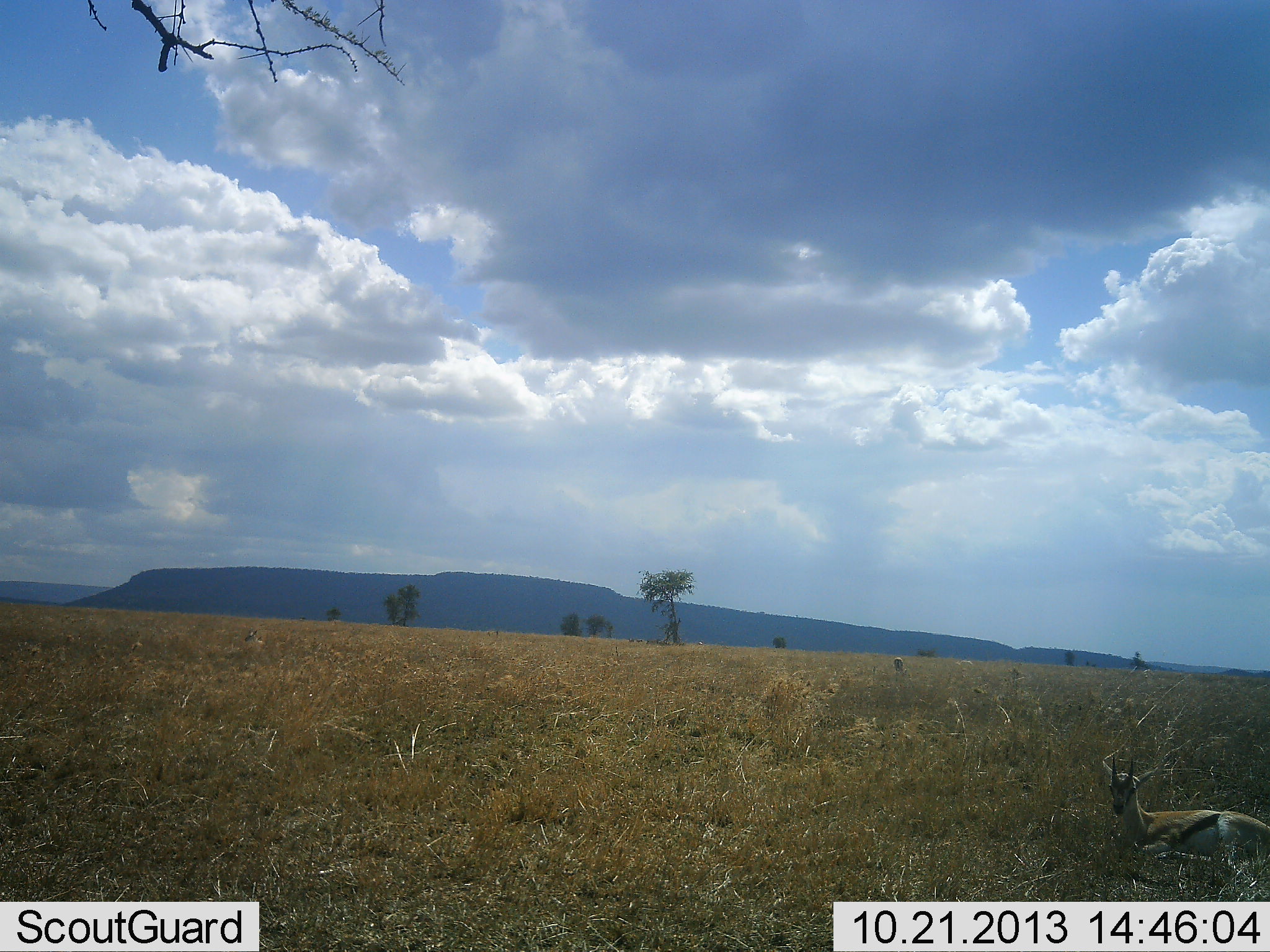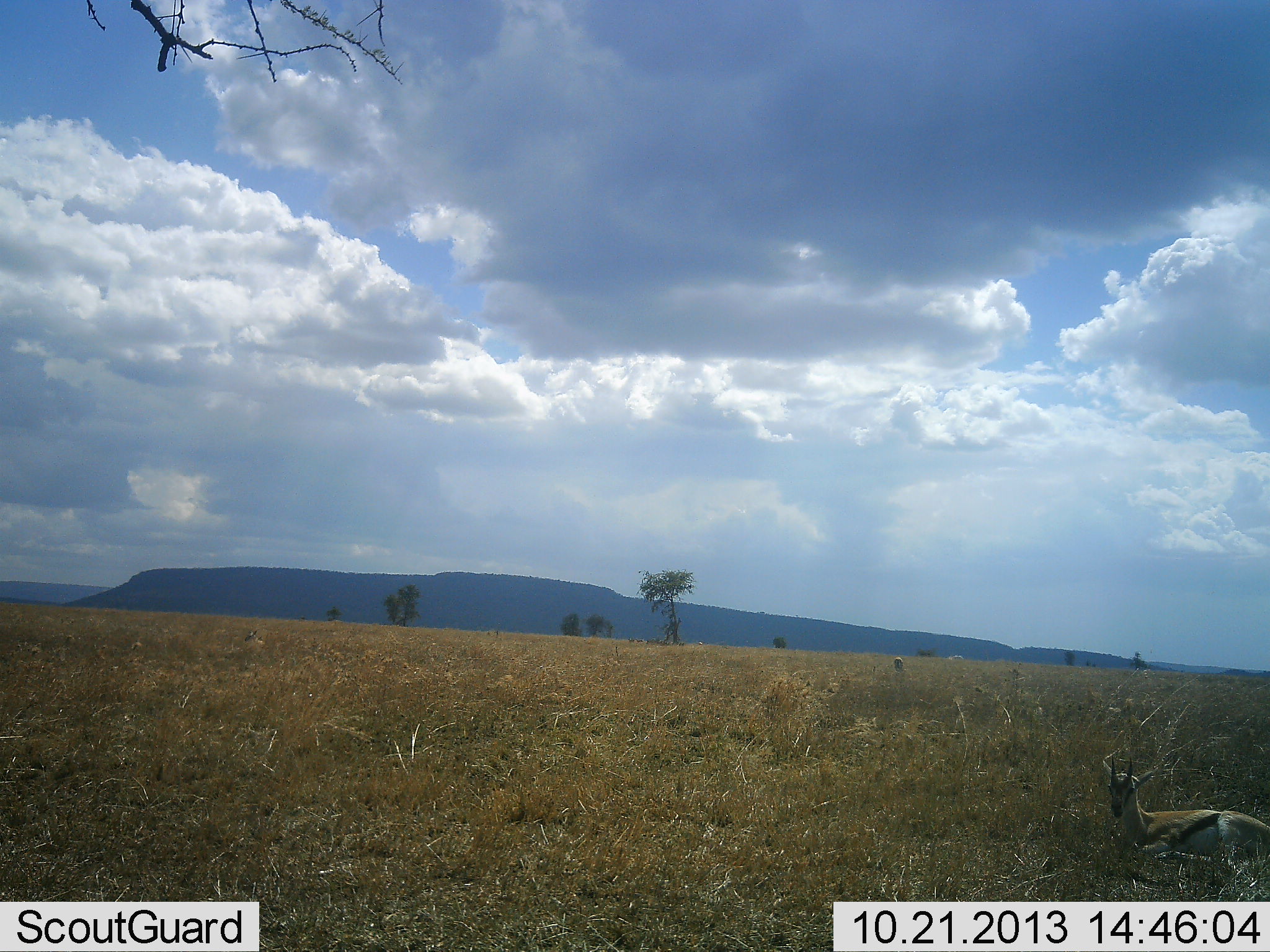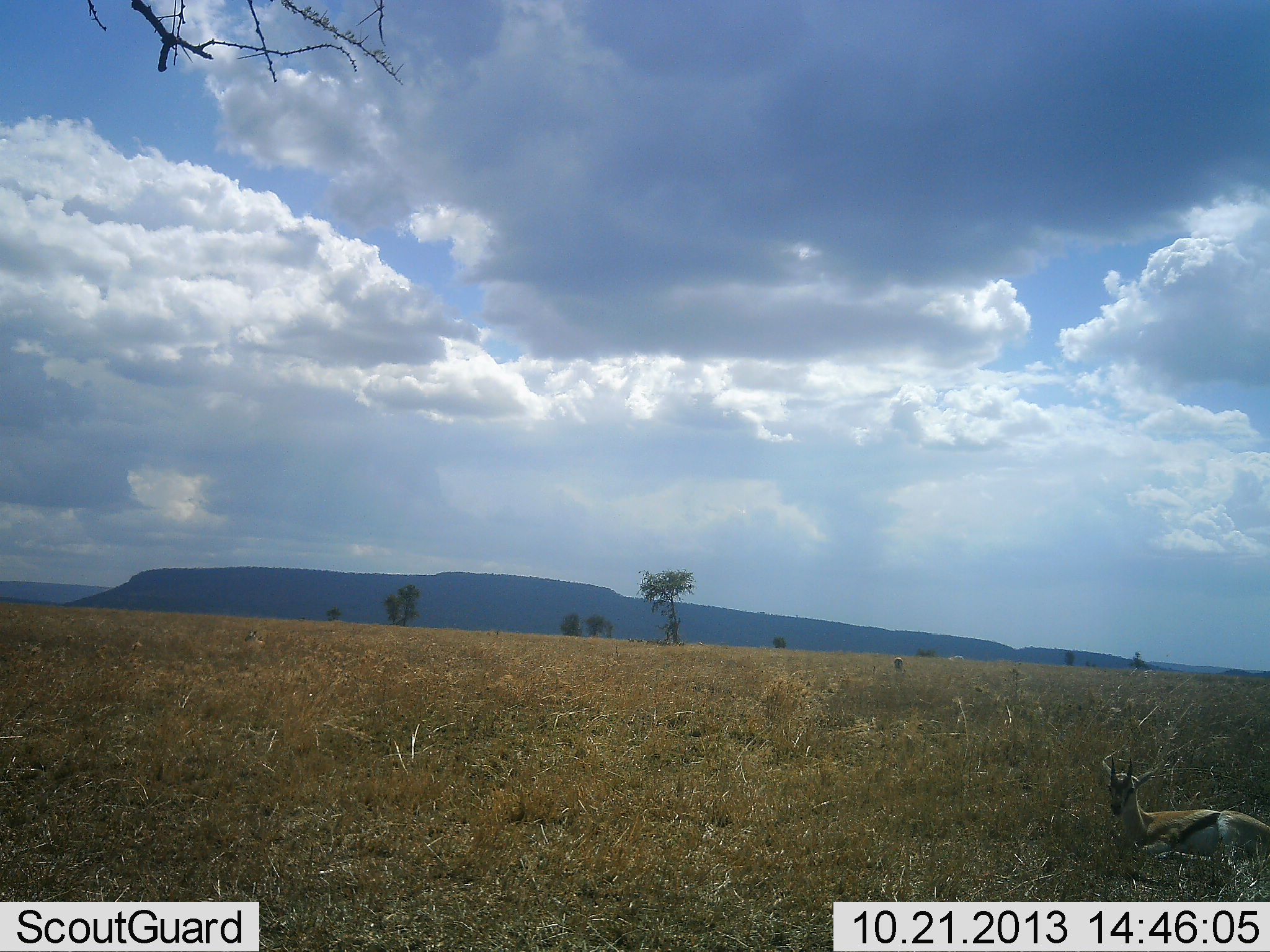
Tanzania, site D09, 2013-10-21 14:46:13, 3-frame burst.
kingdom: Animalia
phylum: Chordata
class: Mammalia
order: Artiodactyla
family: Bovidae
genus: Eudorcas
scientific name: Eudorcas thomsonii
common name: thomson's gazelle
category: gazellethomsons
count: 1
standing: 15%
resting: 80%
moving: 5%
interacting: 0%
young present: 0%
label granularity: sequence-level